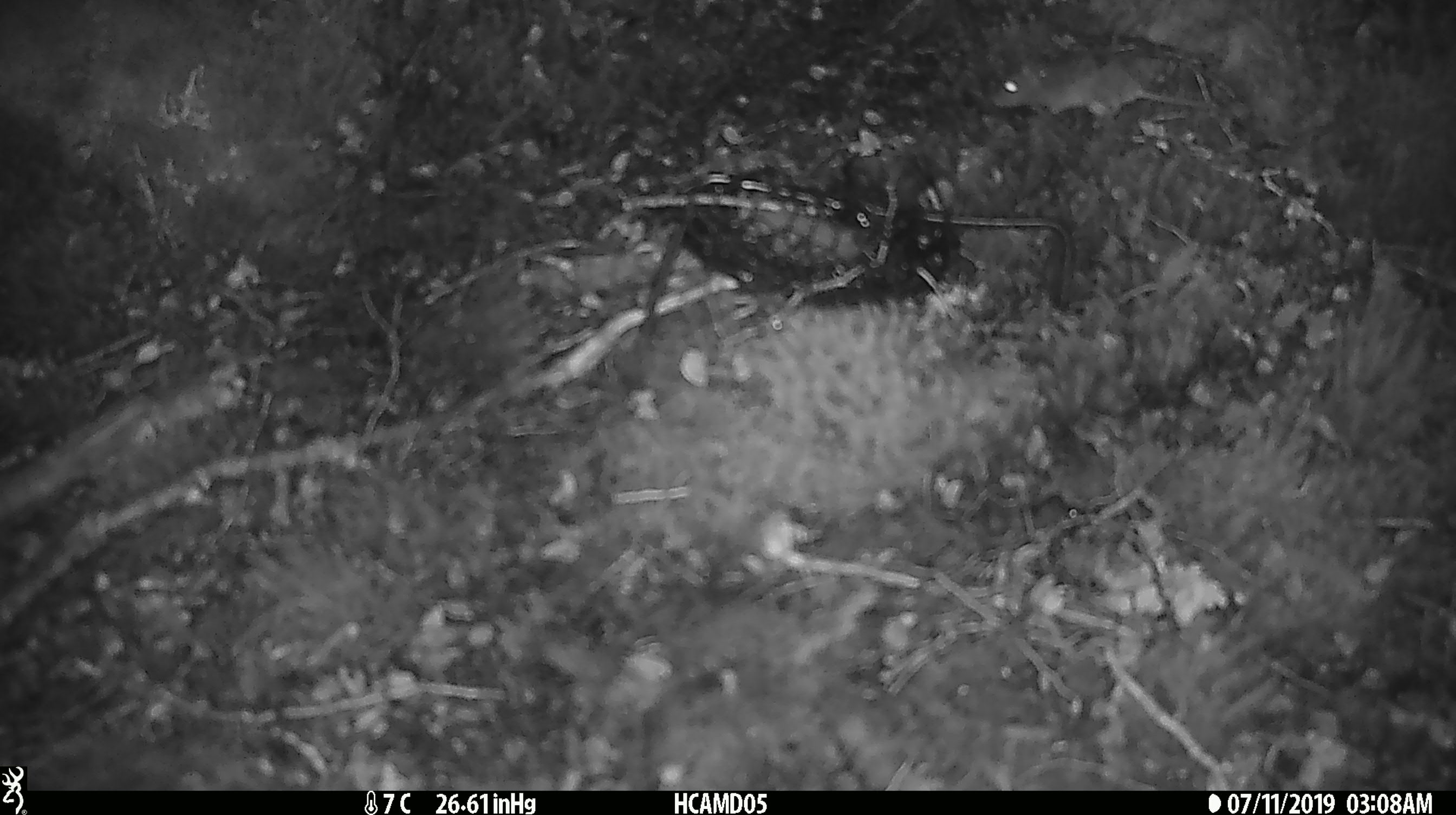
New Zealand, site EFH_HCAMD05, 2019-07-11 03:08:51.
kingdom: Animalia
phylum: Chordata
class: Mammalia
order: Rodentia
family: Muridae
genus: Mus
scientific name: Mus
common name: mouse